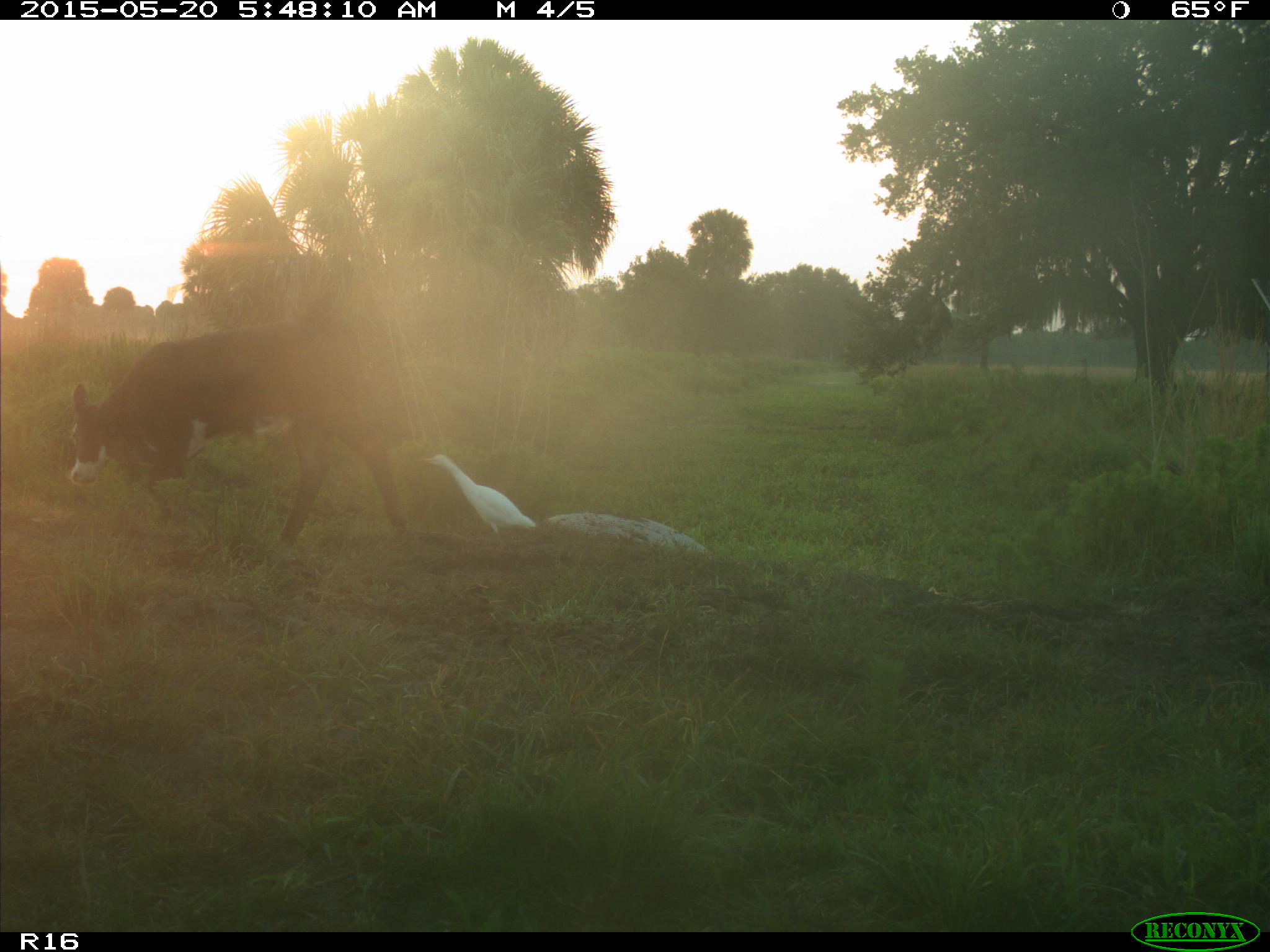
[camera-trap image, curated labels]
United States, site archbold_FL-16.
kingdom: Animalia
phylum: Chordata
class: Mammalia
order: Artiodactyla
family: Bovidae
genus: Bos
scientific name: Bos taurus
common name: domestic cow